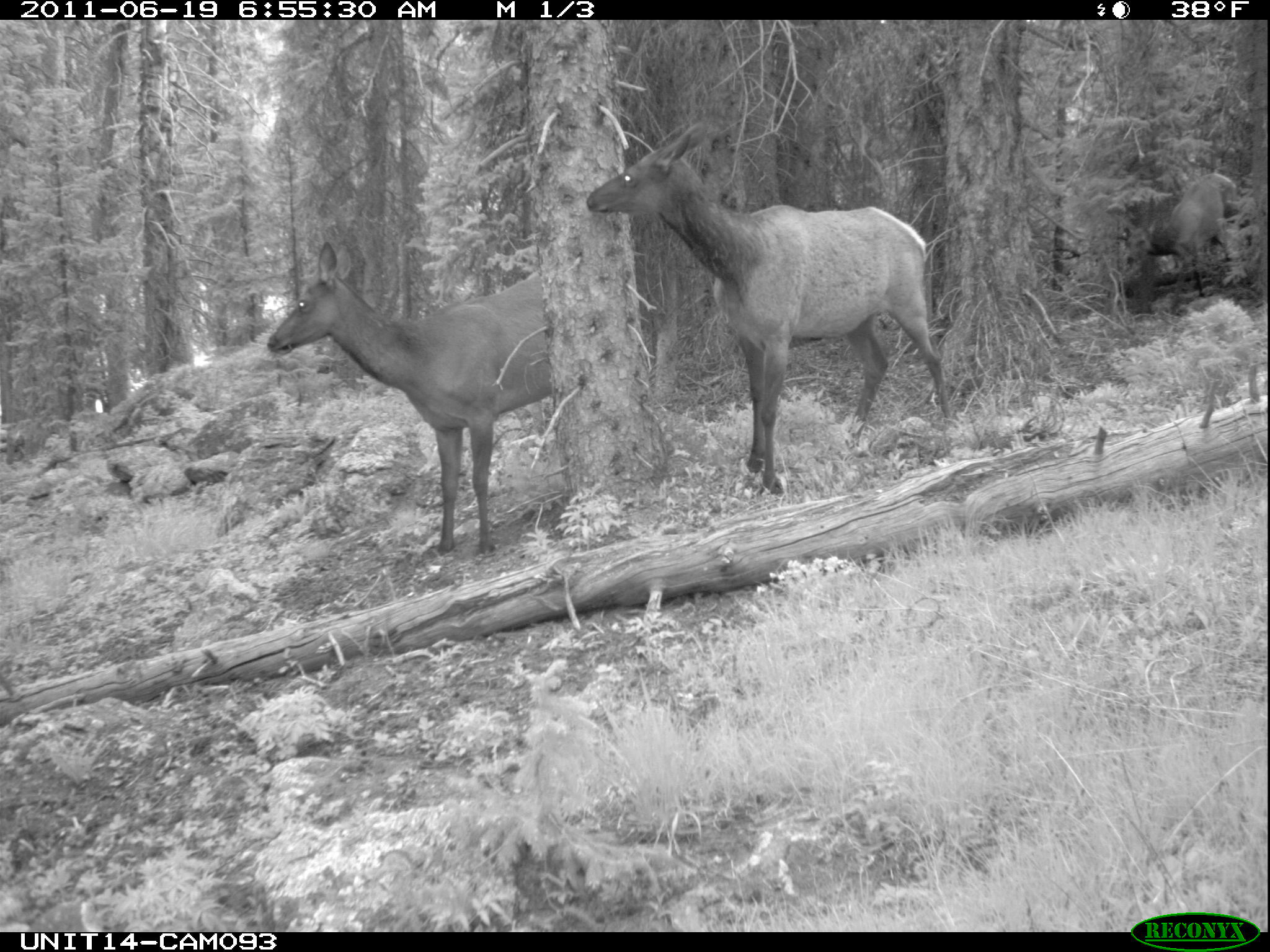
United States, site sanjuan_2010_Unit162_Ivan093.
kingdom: Animalia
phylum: Chordata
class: Mammalia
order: Artiodactyla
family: Cervidae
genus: Cervus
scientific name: Cervus elaphus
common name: red deer